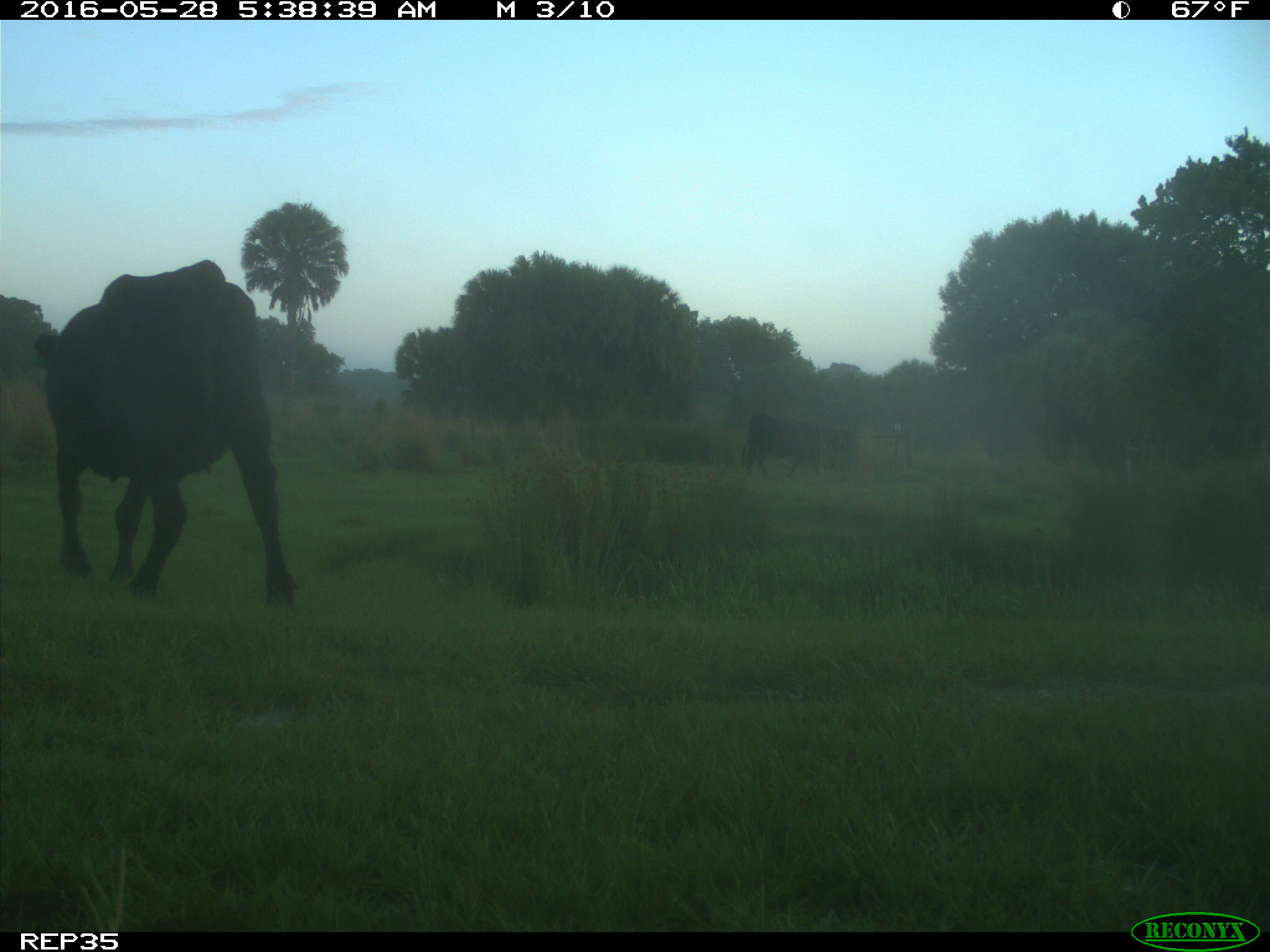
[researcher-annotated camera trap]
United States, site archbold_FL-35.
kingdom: Animalia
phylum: Chordata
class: Mammalia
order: Artiodactyla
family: Bovidae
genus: Bos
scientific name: Bos taurus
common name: domestic cow